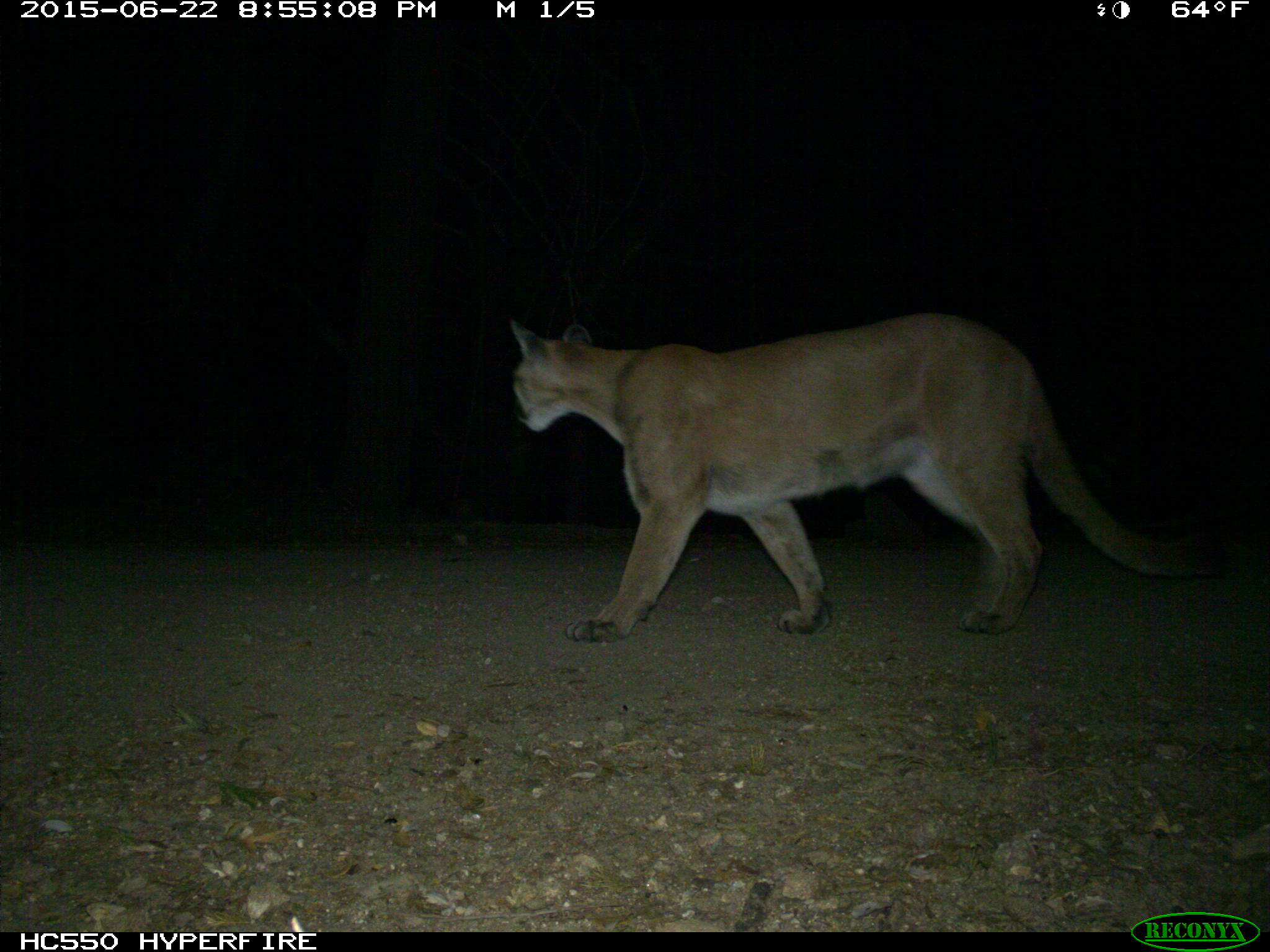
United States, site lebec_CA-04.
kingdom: Animalia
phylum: Chordata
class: Mammalia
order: Carnivora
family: Felidae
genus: Puma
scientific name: Puma concolor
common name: mountain lion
Puma concolor (mountain lion).